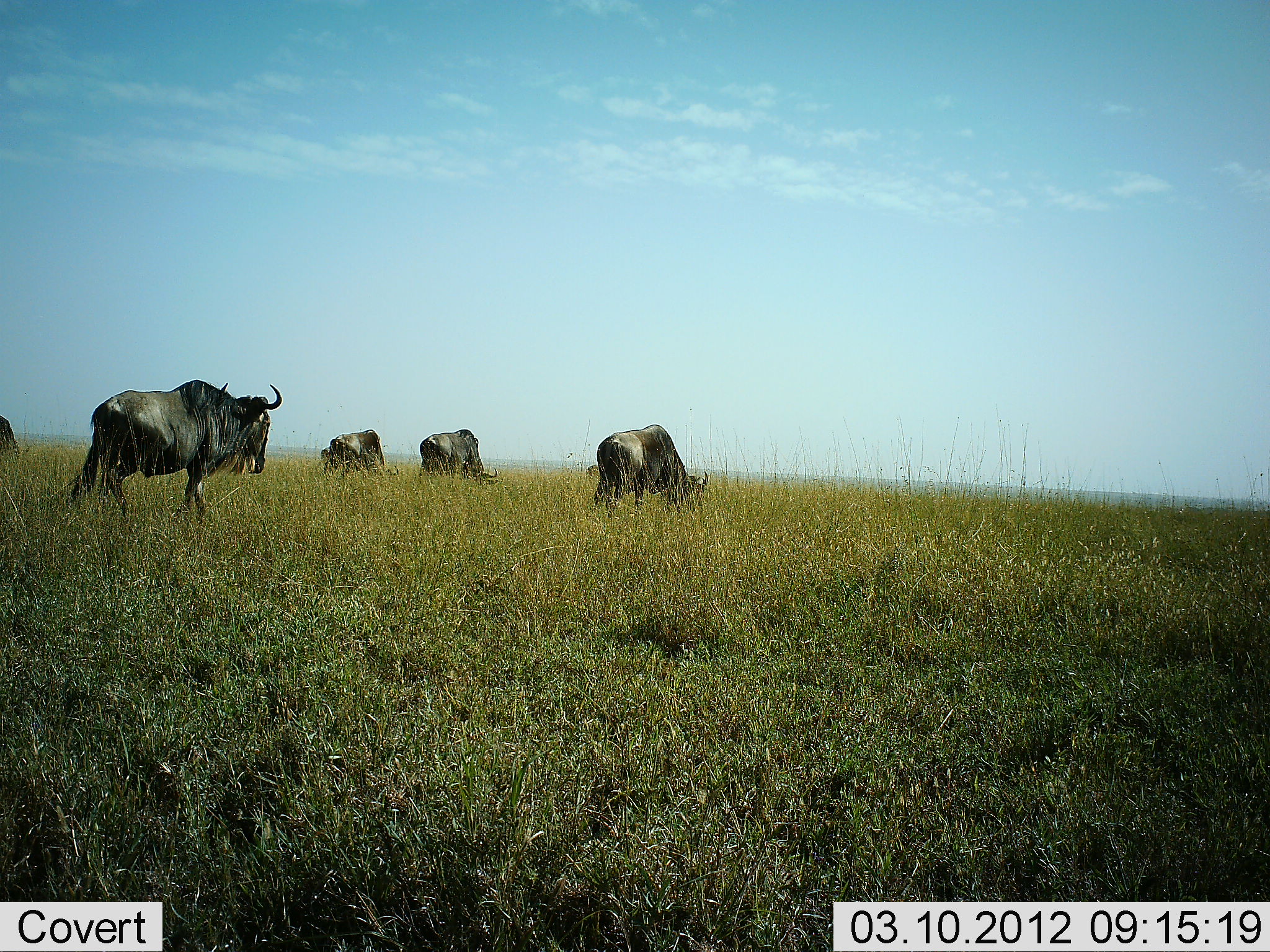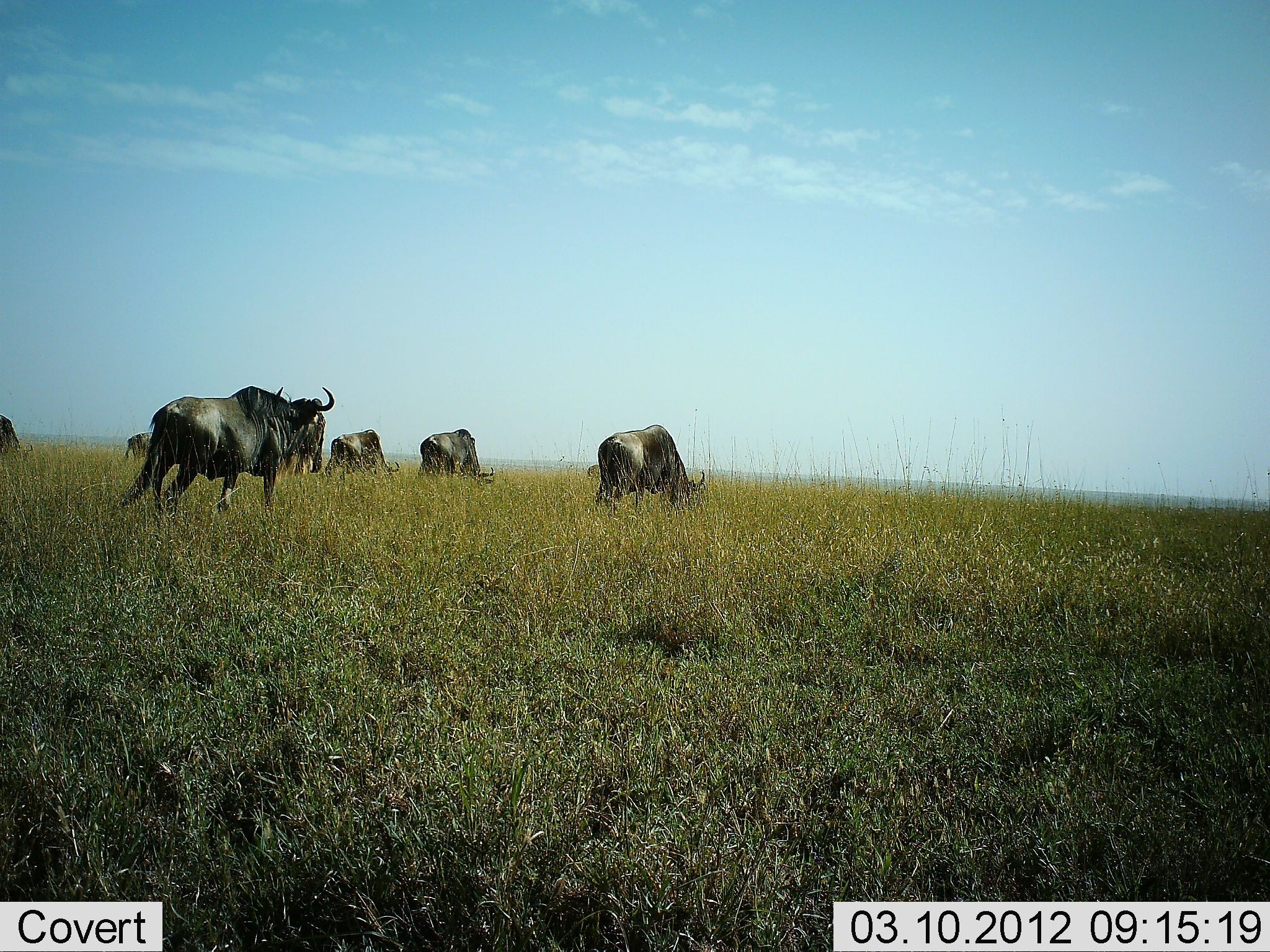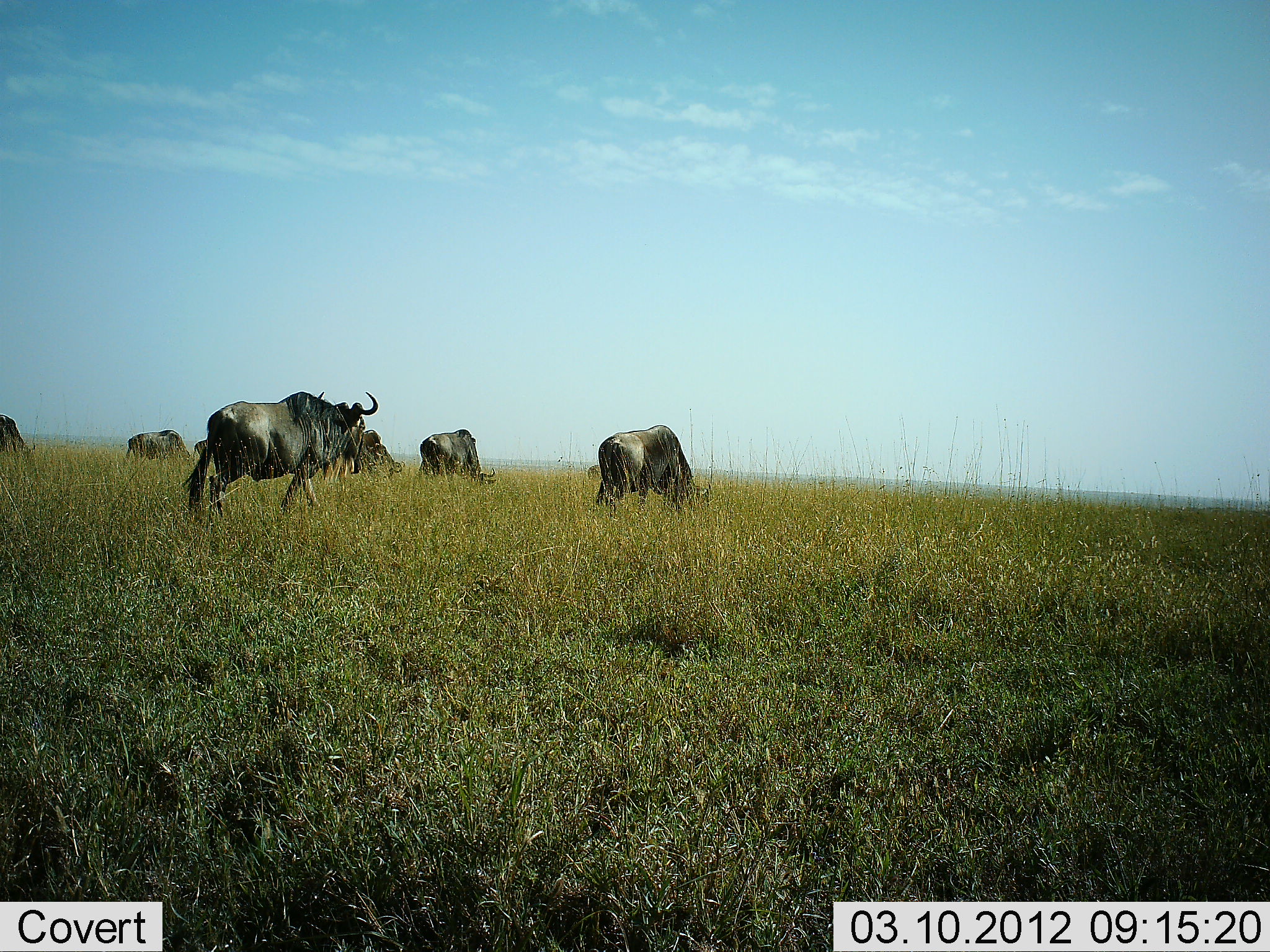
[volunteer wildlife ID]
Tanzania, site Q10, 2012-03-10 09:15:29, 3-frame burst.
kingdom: Animalia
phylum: Chordata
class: Mammalia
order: Artiodactyla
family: Bovidae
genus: Connochaetes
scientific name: Connochaetes taurinus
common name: blue wildebeest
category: wildebeest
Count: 7.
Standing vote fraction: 43%.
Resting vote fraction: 7%.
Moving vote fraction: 79%.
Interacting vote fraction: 0%.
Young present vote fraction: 0%.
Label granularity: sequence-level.